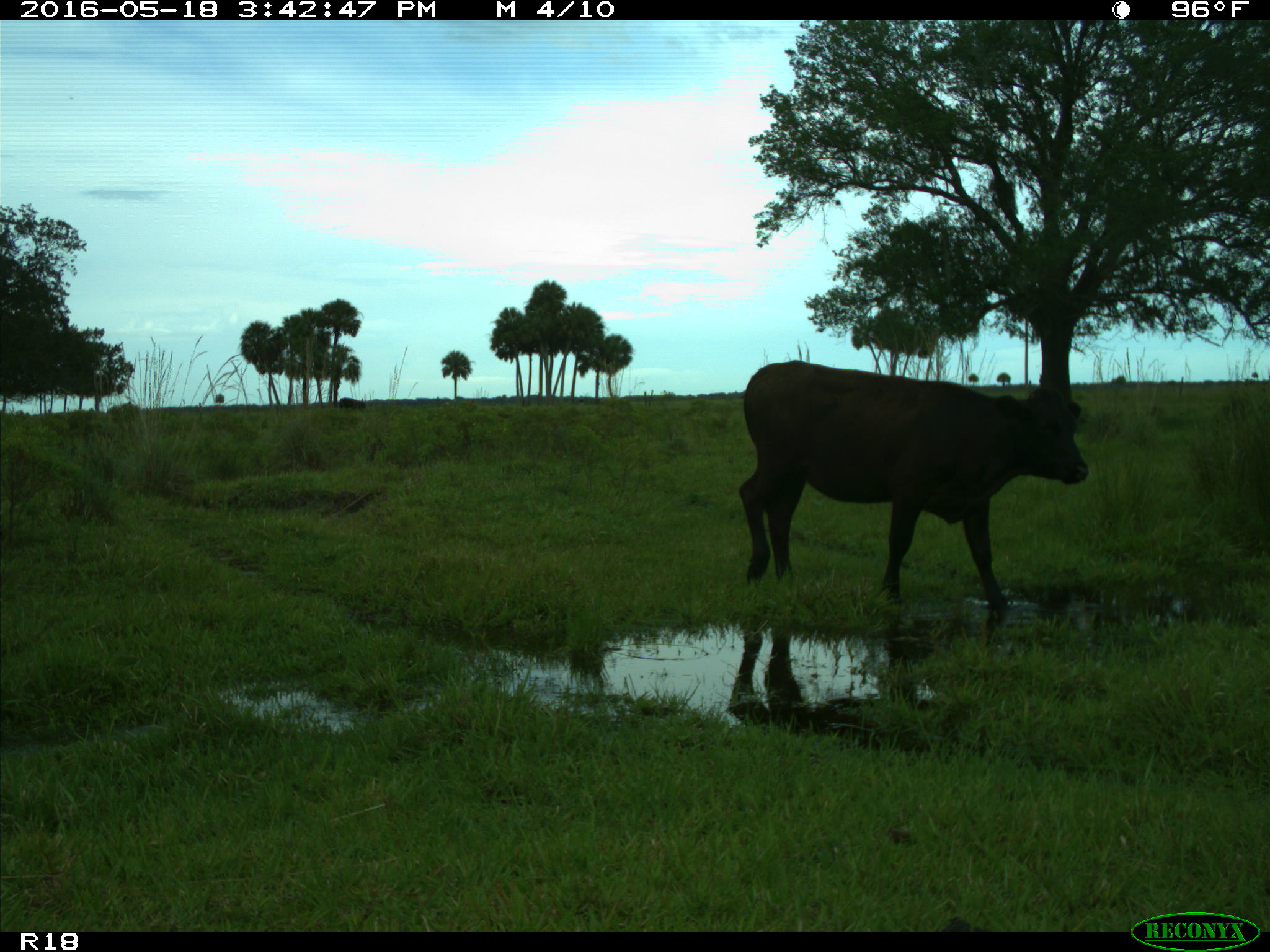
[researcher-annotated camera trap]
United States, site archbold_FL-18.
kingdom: Animalia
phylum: Chordata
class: Mammalia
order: Artiodactyla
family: Bovidae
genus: Bos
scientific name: Bos taurus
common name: domestic cow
Bos taurus (domestic cow).